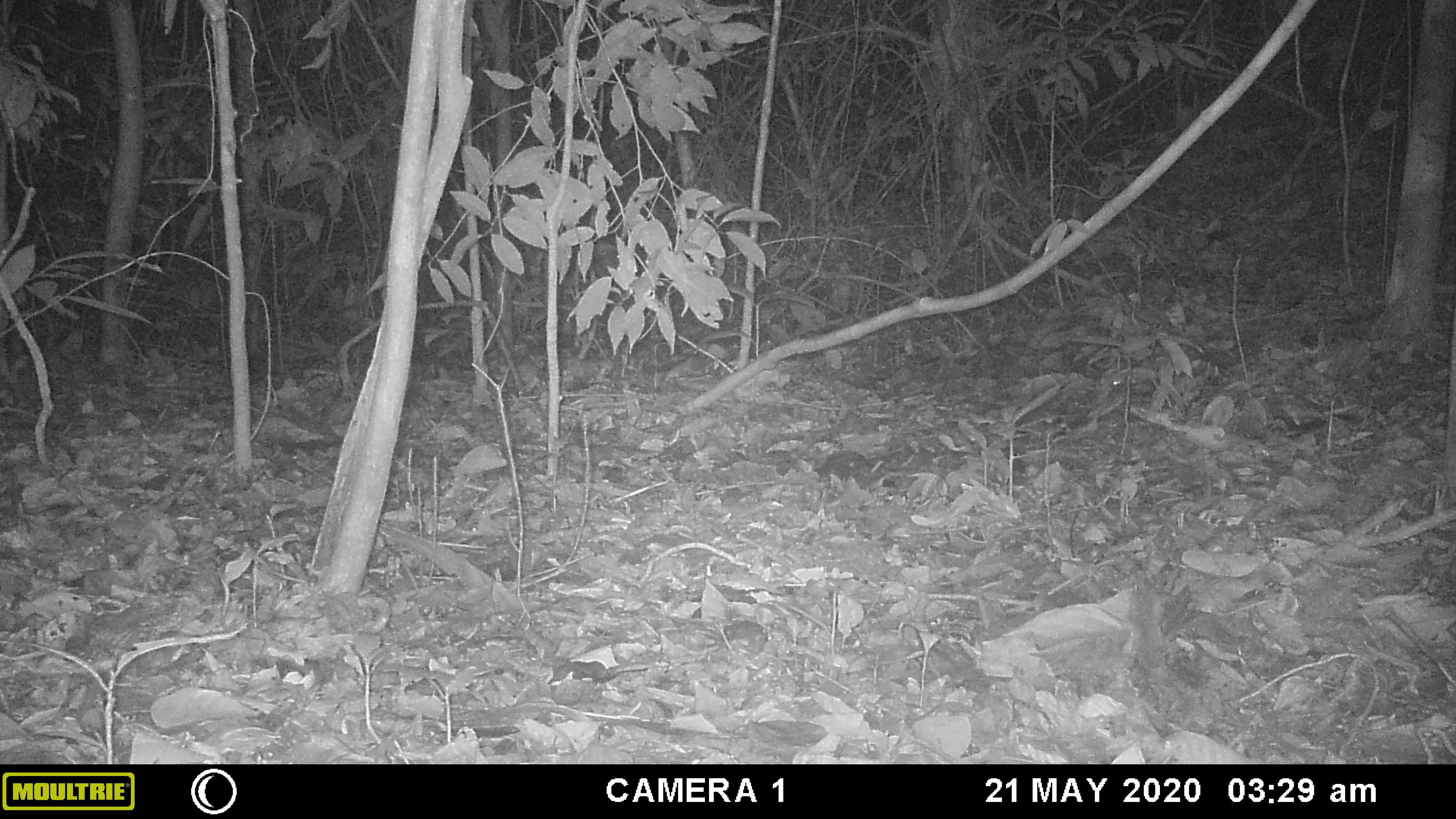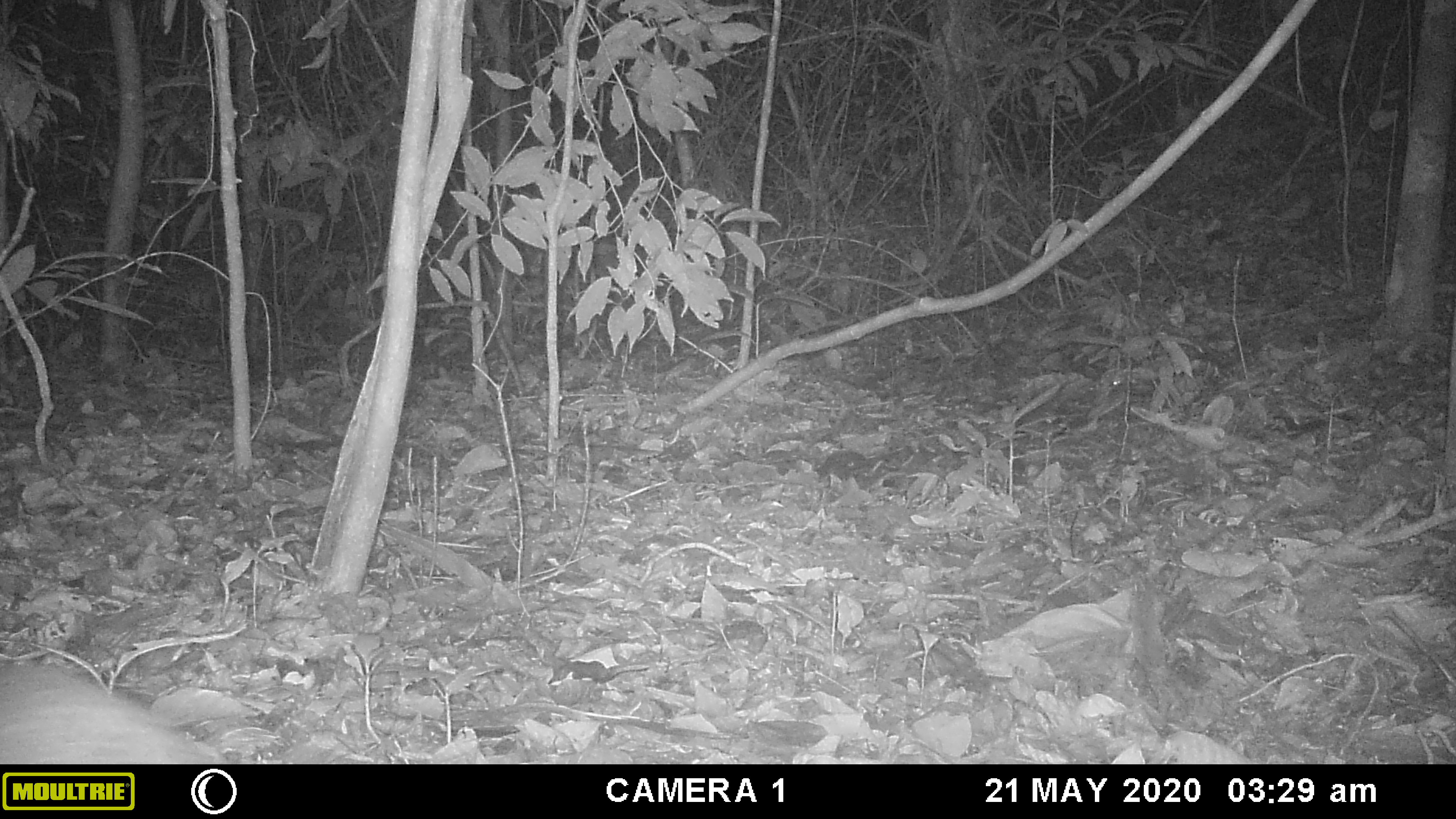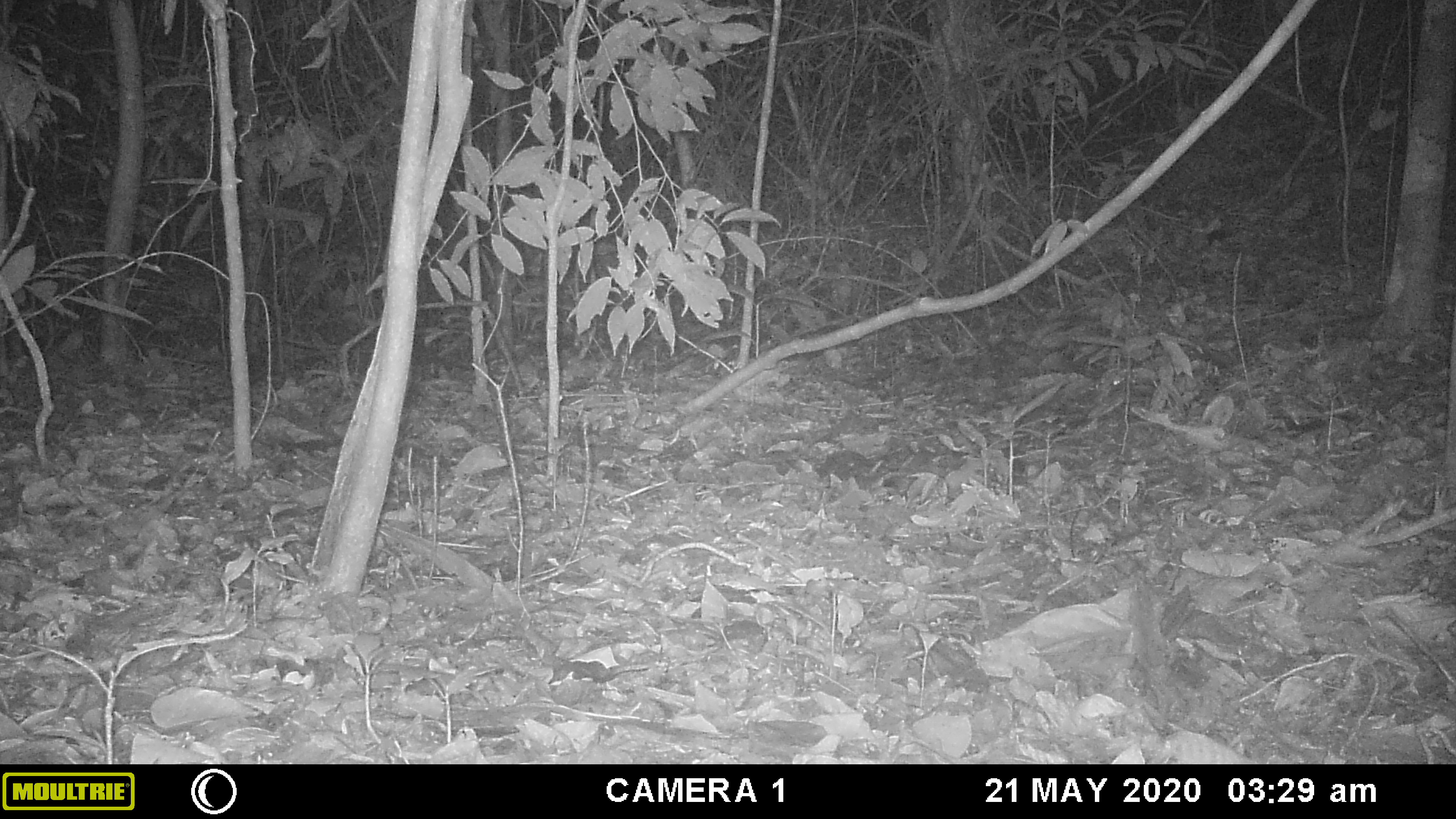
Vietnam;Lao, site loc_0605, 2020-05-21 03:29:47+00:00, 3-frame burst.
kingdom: Animalia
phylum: Chordata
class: Mammalia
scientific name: Mammalia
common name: mammal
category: unidentified small mammal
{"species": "unidentified small mammal (mammal) (Mammalia)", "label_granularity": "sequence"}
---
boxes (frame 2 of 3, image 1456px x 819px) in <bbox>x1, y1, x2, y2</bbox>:
unidentified small mammal: <bbox>0, 656, 226, 763</bbox>